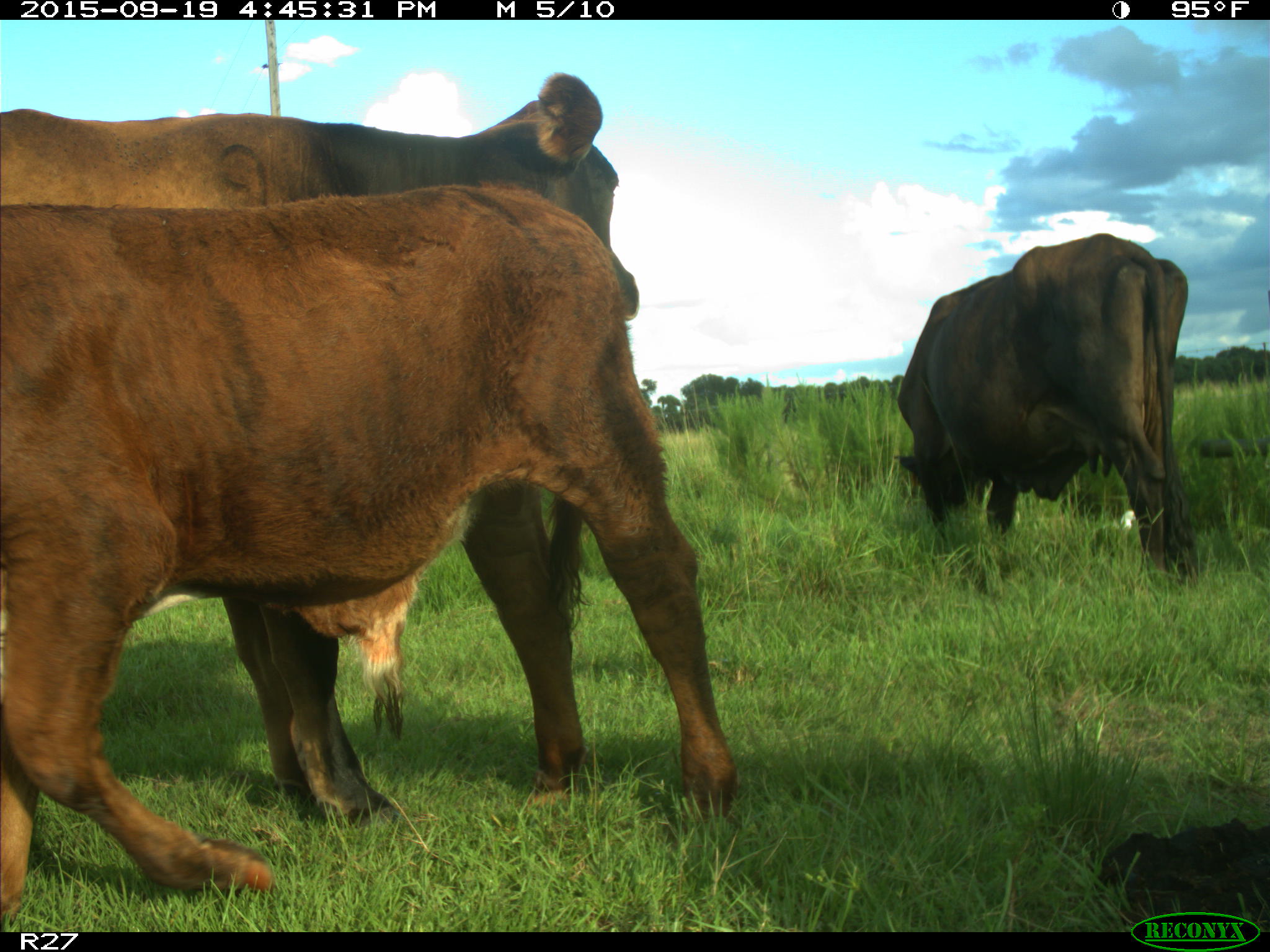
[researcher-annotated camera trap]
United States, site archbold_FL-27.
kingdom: Animalia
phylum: Chordata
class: Mammalia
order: Artiodactyla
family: Bovidae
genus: Bos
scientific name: Bos taurus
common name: domestic cow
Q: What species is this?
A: Bos taurus (domestic cow).